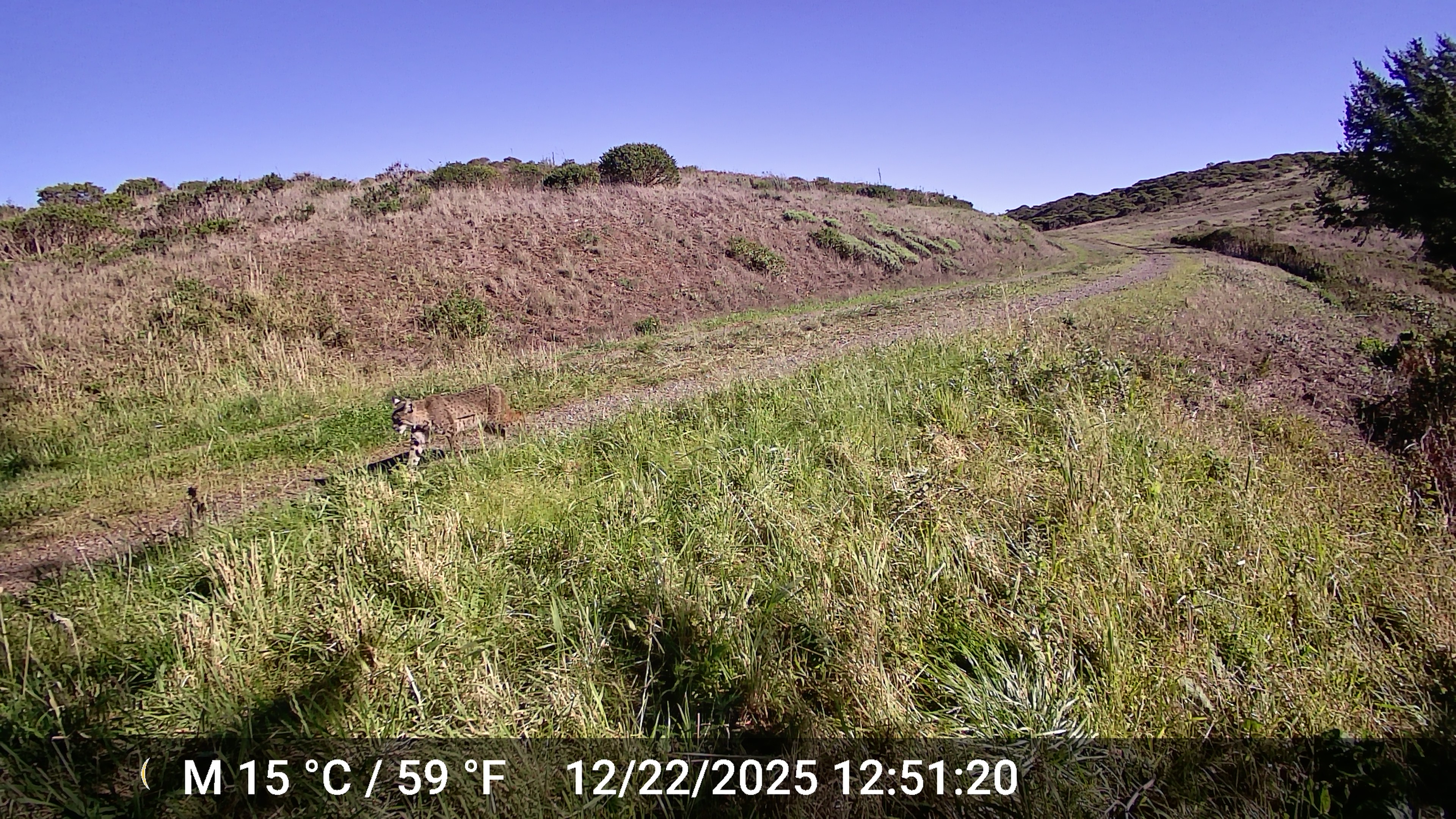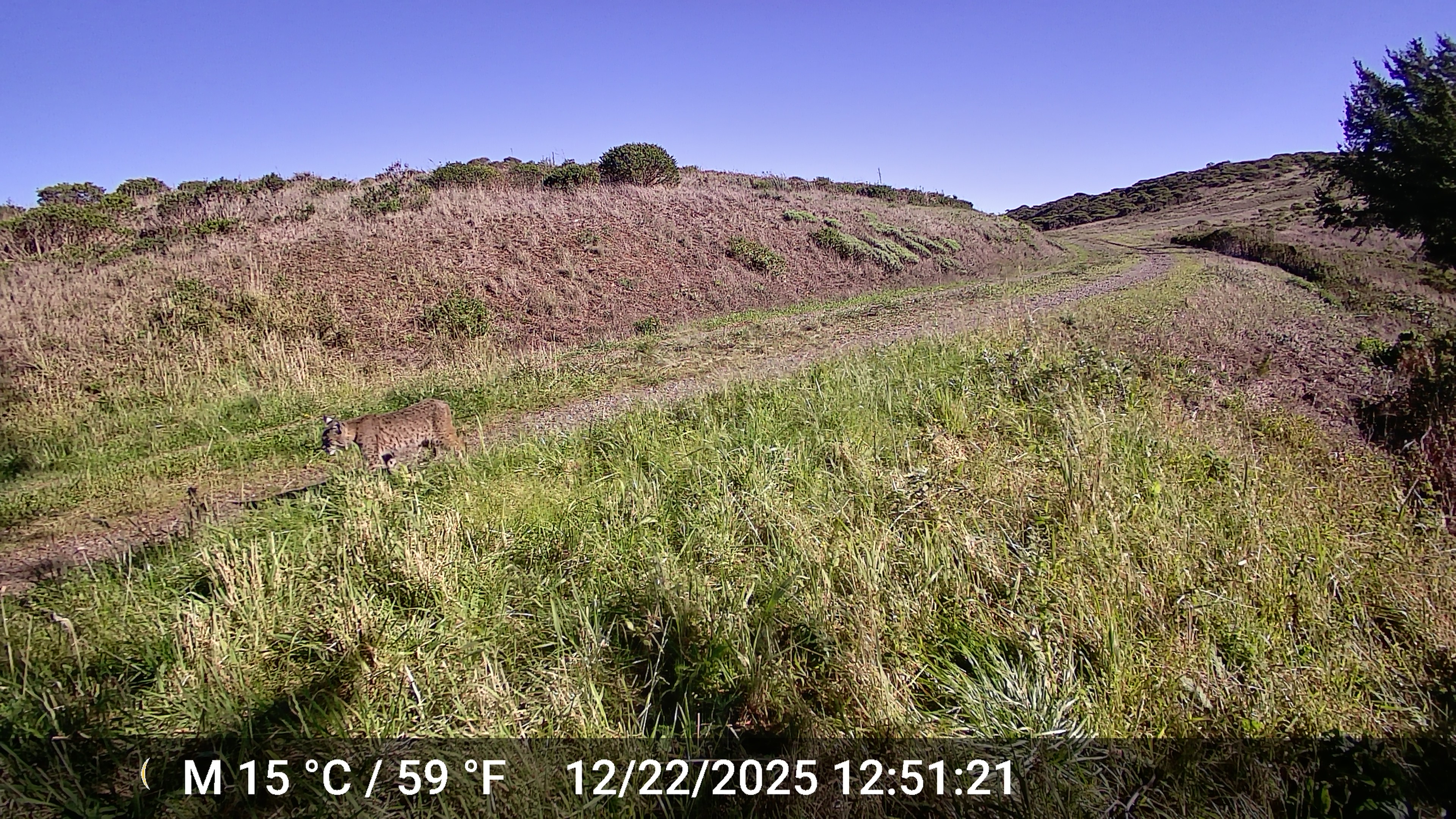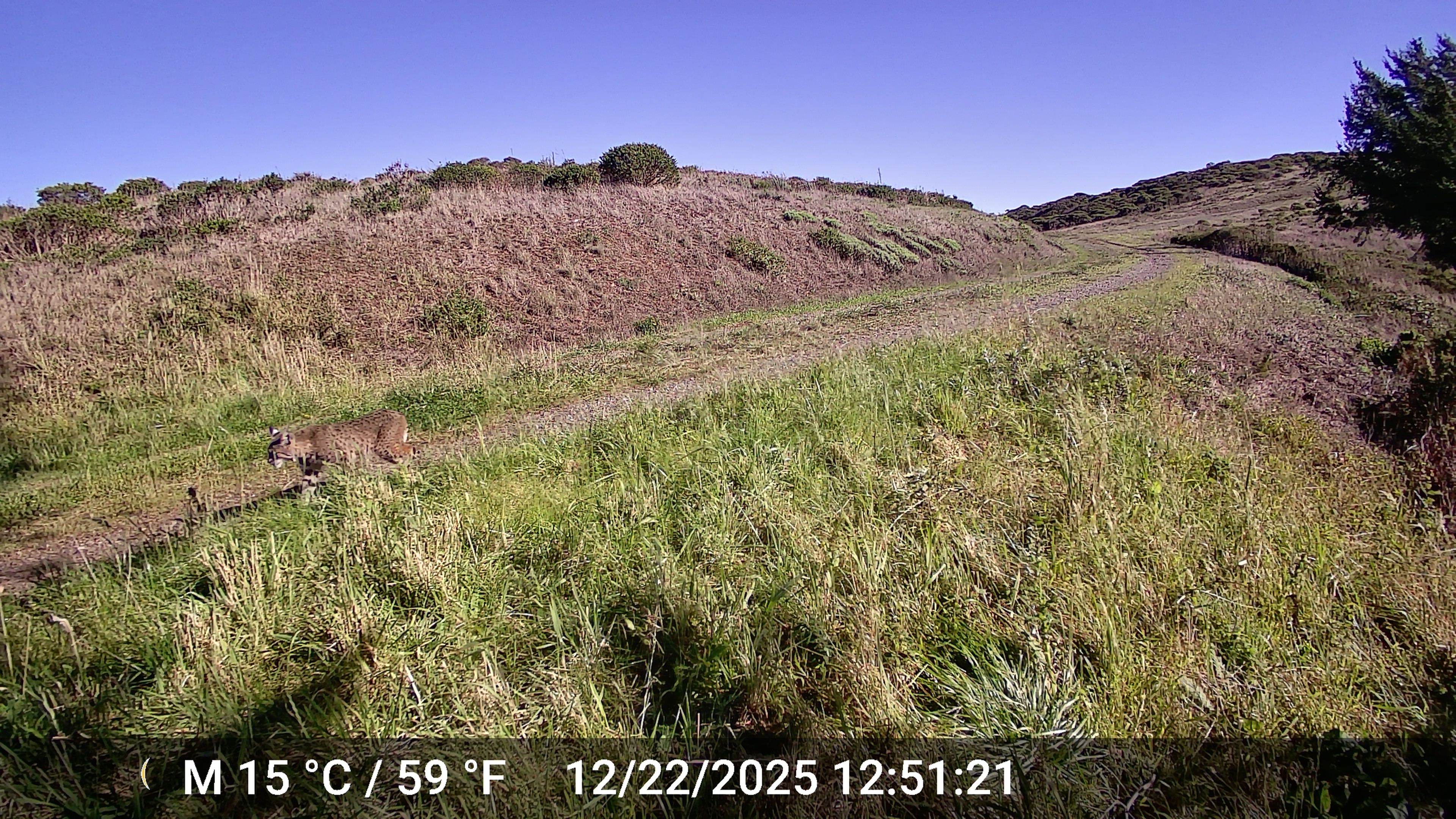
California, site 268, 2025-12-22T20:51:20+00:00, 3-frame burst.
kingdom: Animalia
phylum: Chordata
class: Mammalia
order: Carnivora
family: Felidae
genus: Lynx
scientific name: Lynx rufus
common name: bobcat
Bobcat (Lynx rufus).